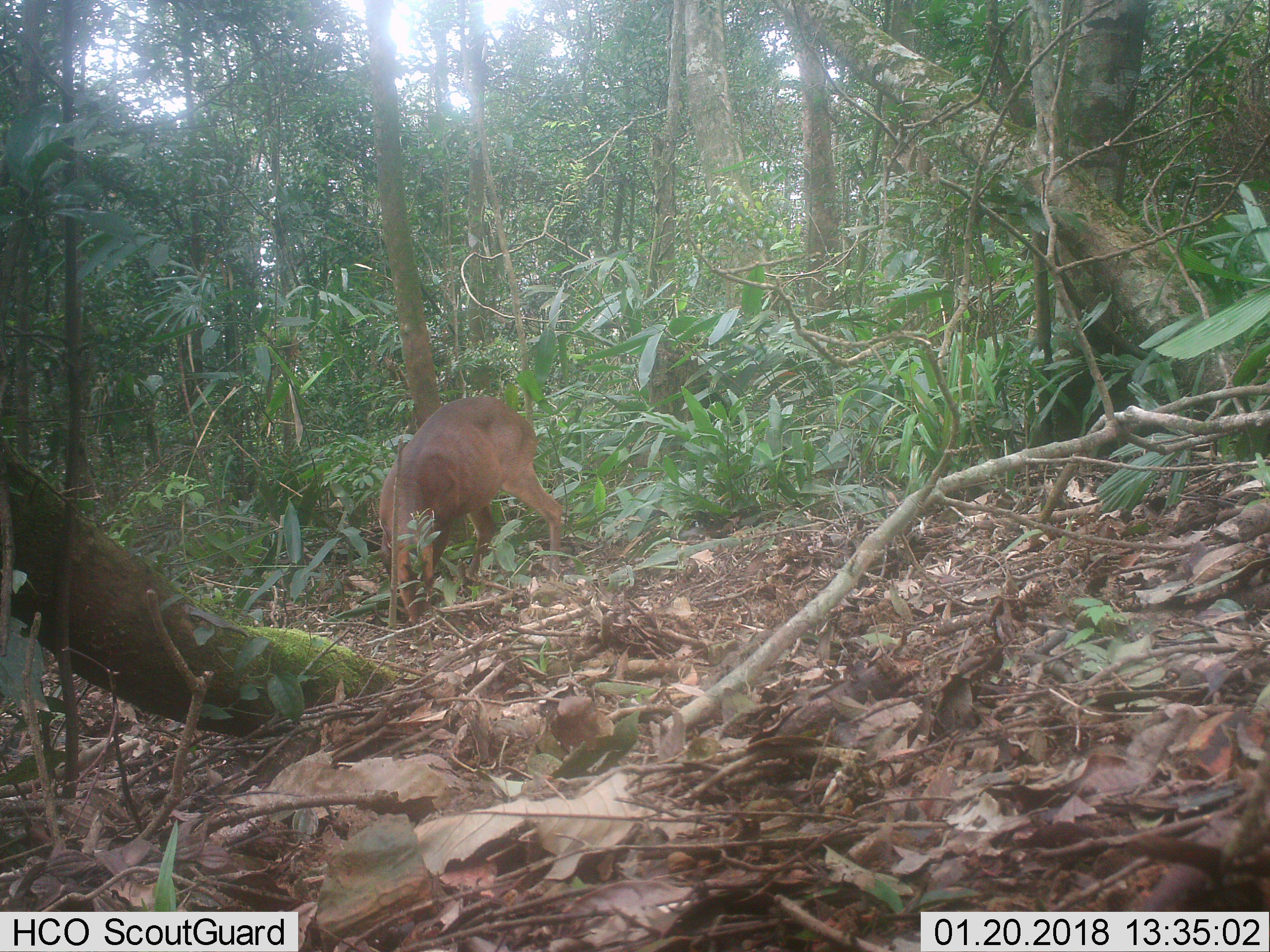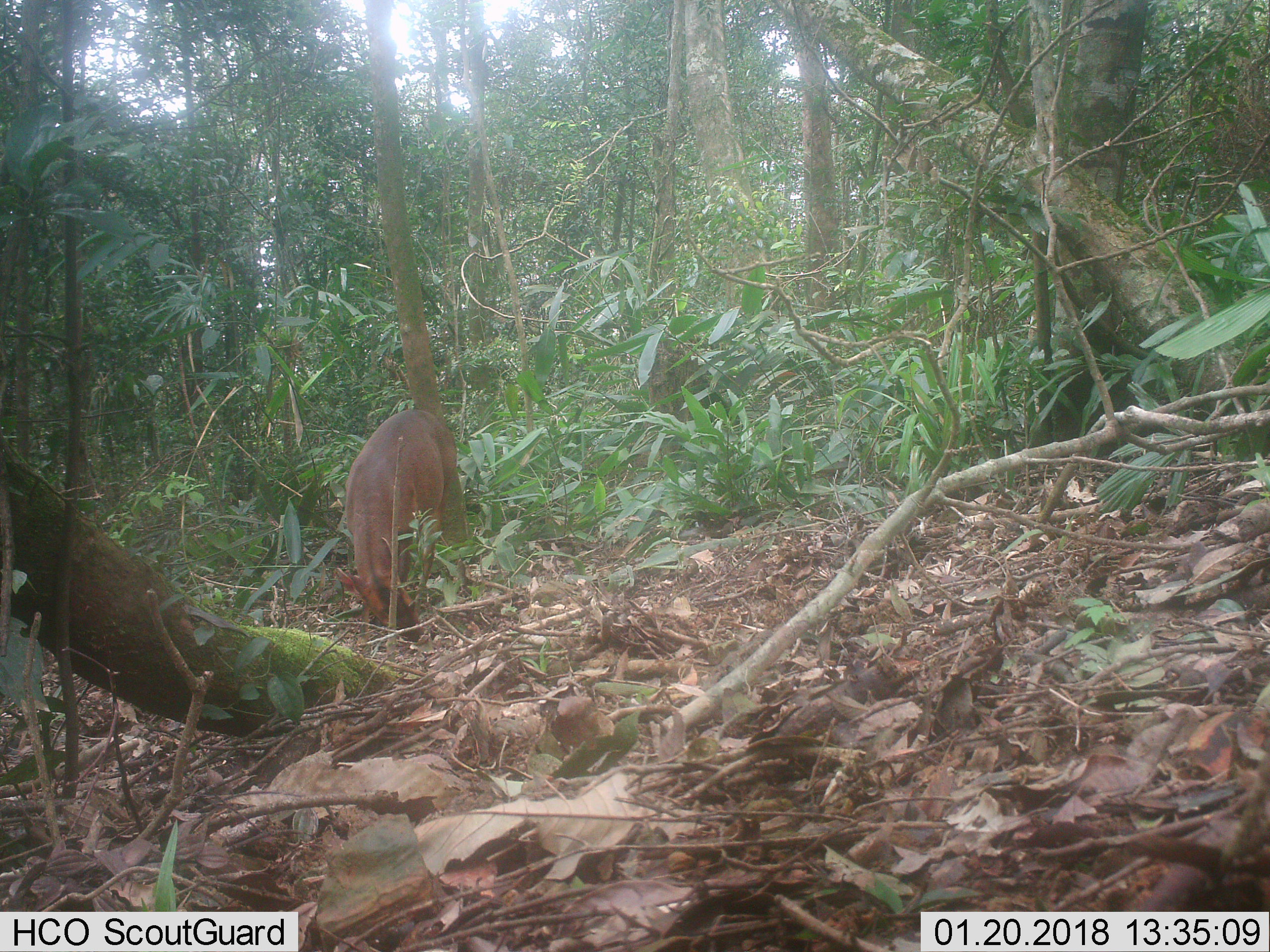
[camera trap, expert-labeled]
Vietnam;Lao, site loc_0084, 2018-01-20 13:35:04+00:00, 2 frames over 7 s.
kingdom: Animalia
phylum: Chordata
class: Mammalia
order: Artiodactyla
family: Cervidae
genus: Muntiacus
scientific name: Muntiacus vuquangensis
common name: large-antlered muntjac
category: large antlered muntjac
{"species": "large antlered muntjac (large-antlered muntjac) (Muntiacus vuquangensis)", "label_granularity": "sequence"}